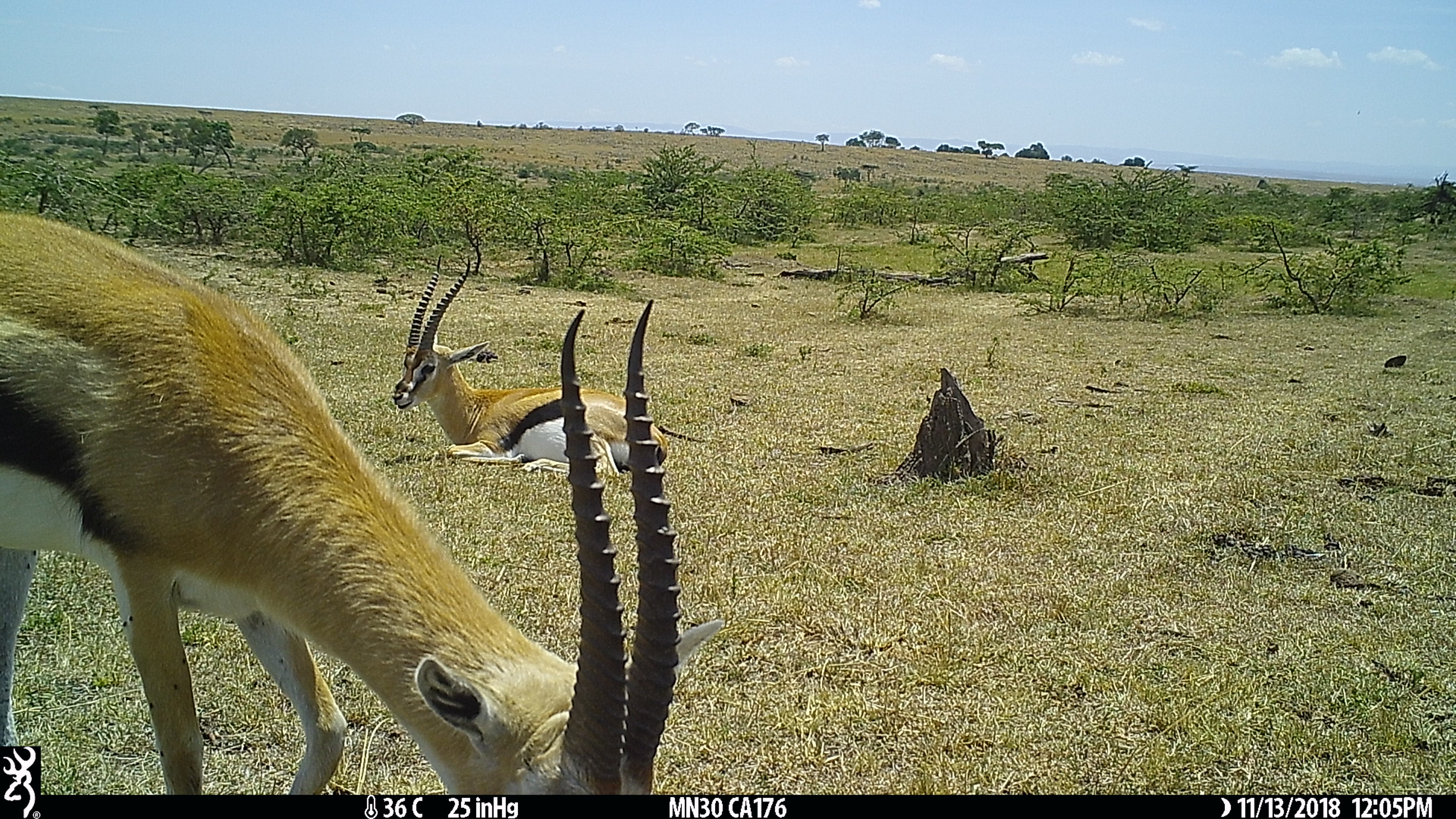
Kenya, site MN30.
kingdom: Animalia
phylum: Chordata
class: Mammalia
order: Artiodactyla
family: Bovidae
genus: Eudorcas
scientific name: Eudorcas thomsonii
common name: thomon's gazelle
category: gazelle thomsons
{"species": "gazelle thomsons (thomon's gazelle) (Eudorcas thomsonii)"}